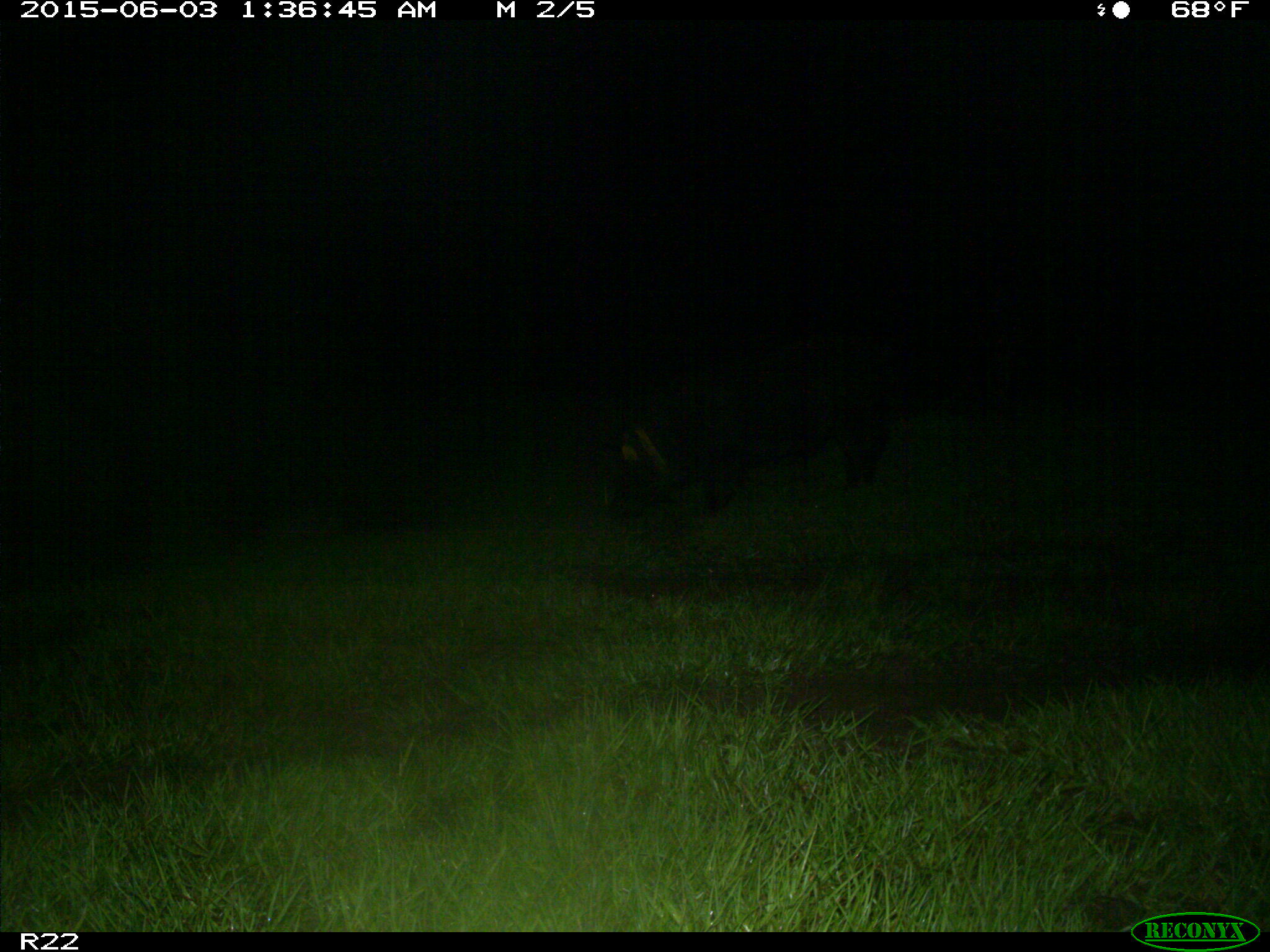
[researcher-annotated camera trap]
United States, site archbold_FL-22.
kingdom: Animalia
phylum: Chordata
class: Mammalia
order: Artiodactyla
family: Bovidae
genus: Bos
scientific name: Bos taurus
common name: domestic cow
Bos taurus (domestic cow).